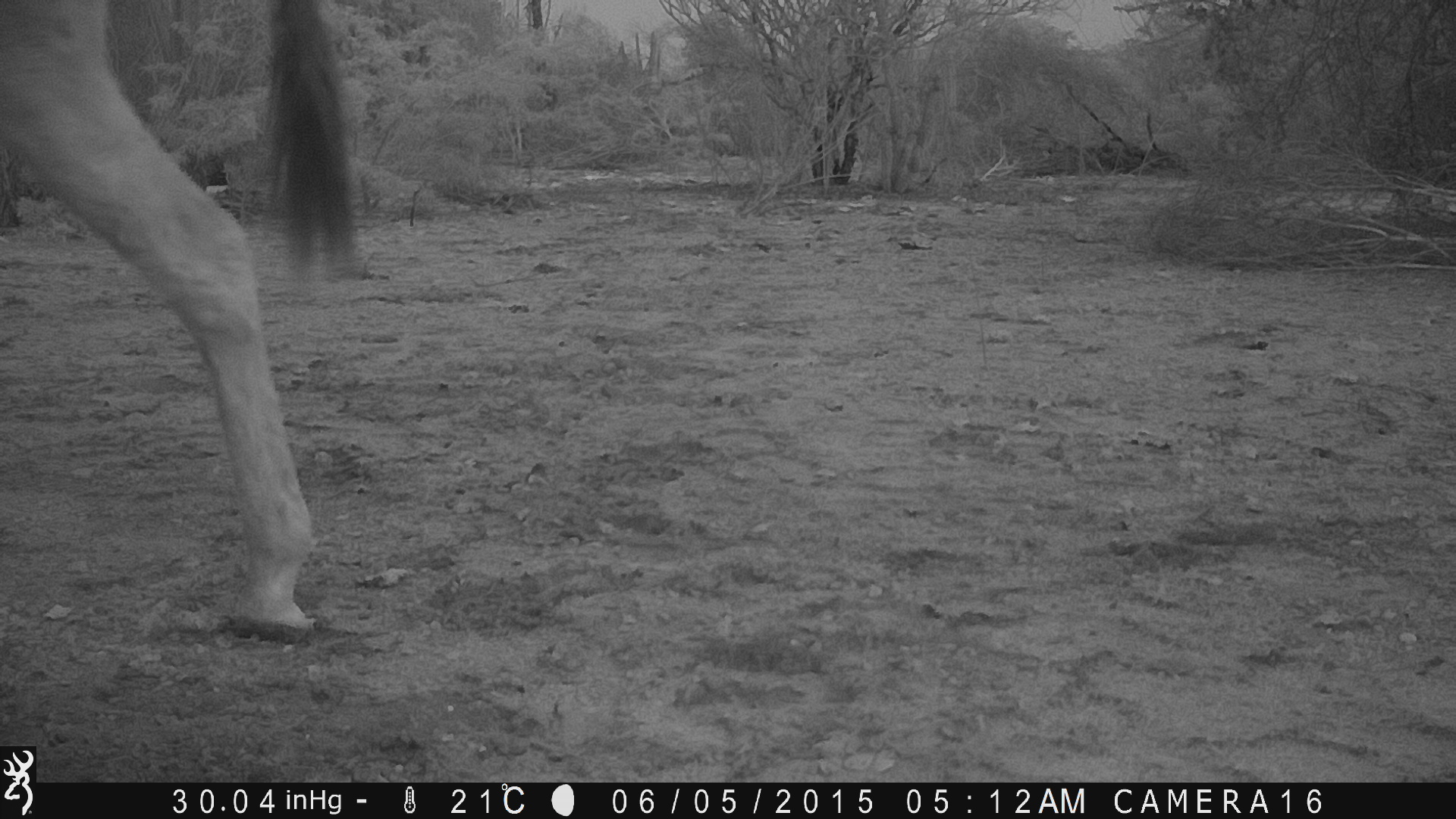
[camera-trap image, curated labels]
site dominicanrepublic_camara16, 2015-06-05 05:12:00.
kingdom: Animalia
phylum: Chordata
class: Mammalia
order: Perissodactyla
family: Equidae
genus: Equus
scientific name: Equus asinus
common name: donkey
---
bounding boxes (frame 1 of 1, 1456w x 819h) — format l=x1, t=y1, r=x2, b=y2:
donkey: l=0, t=0, r=354, b=643